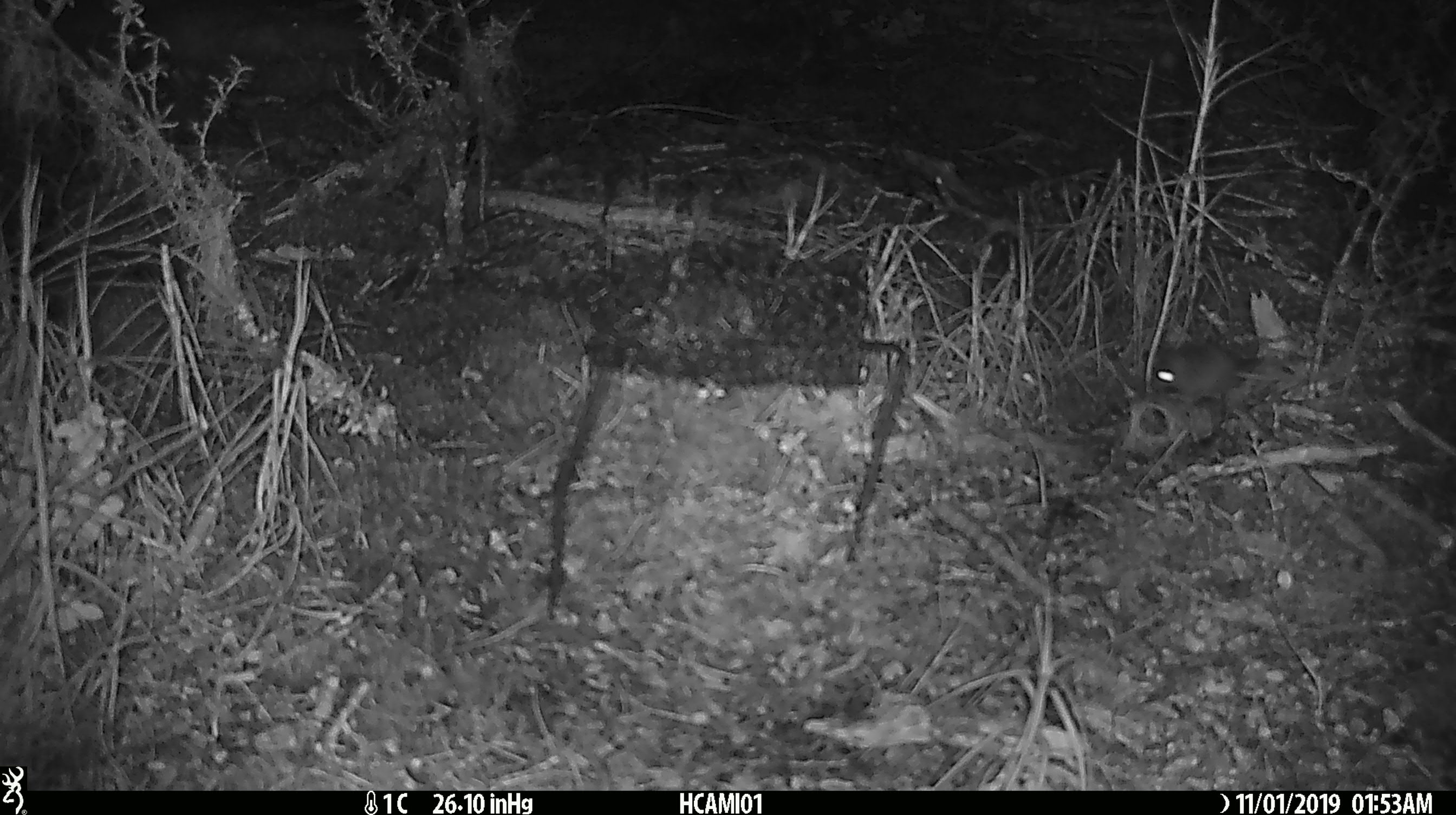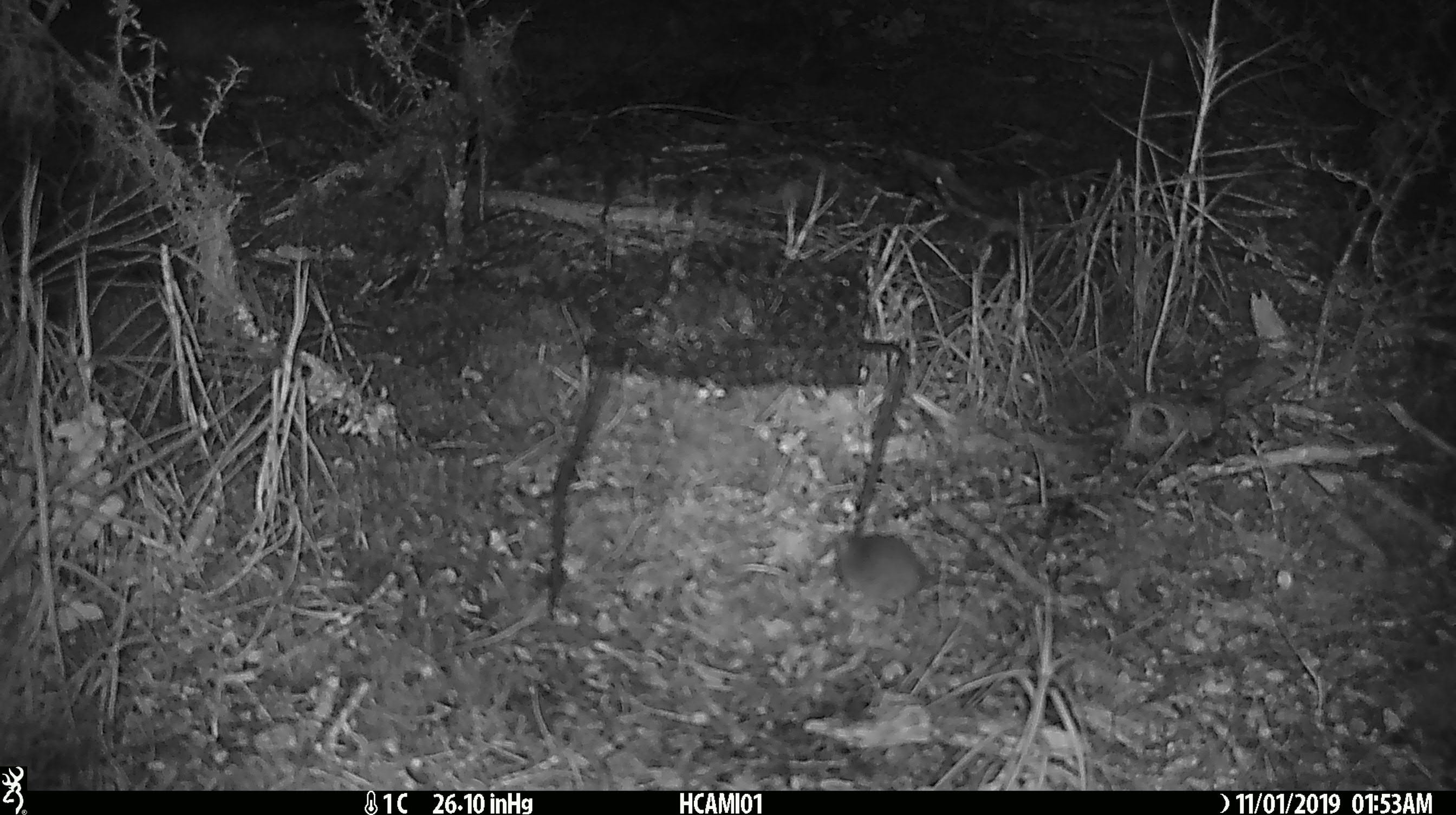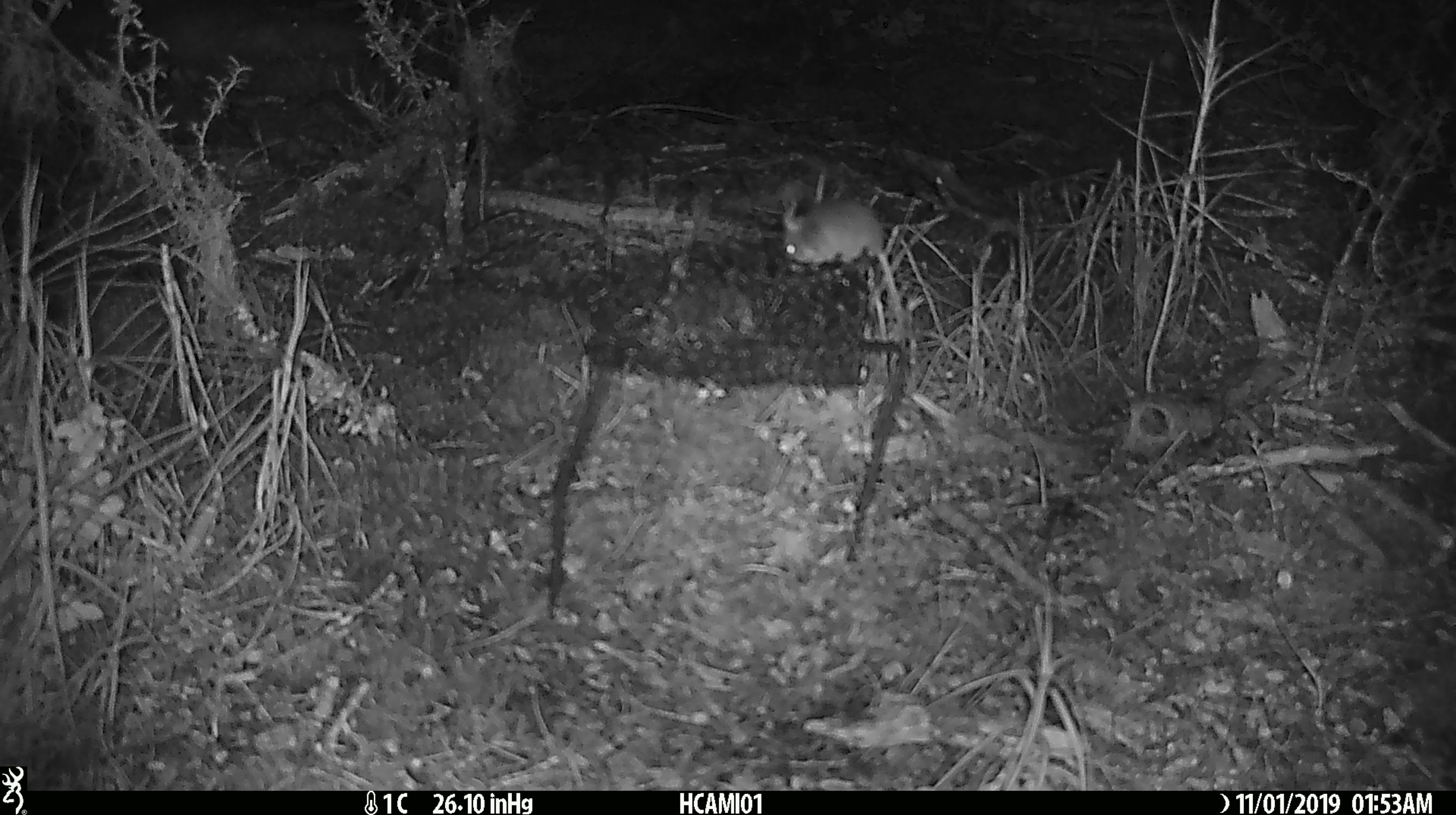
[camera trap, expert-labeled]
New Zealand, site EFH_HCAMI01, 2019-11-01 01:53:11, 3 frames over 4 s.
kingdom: Animalia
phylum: Chordata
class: Mammalia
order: Rodentia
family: Muridae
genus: Mus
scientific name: Mus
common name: mouse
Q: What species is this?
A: Mouse (Mus).